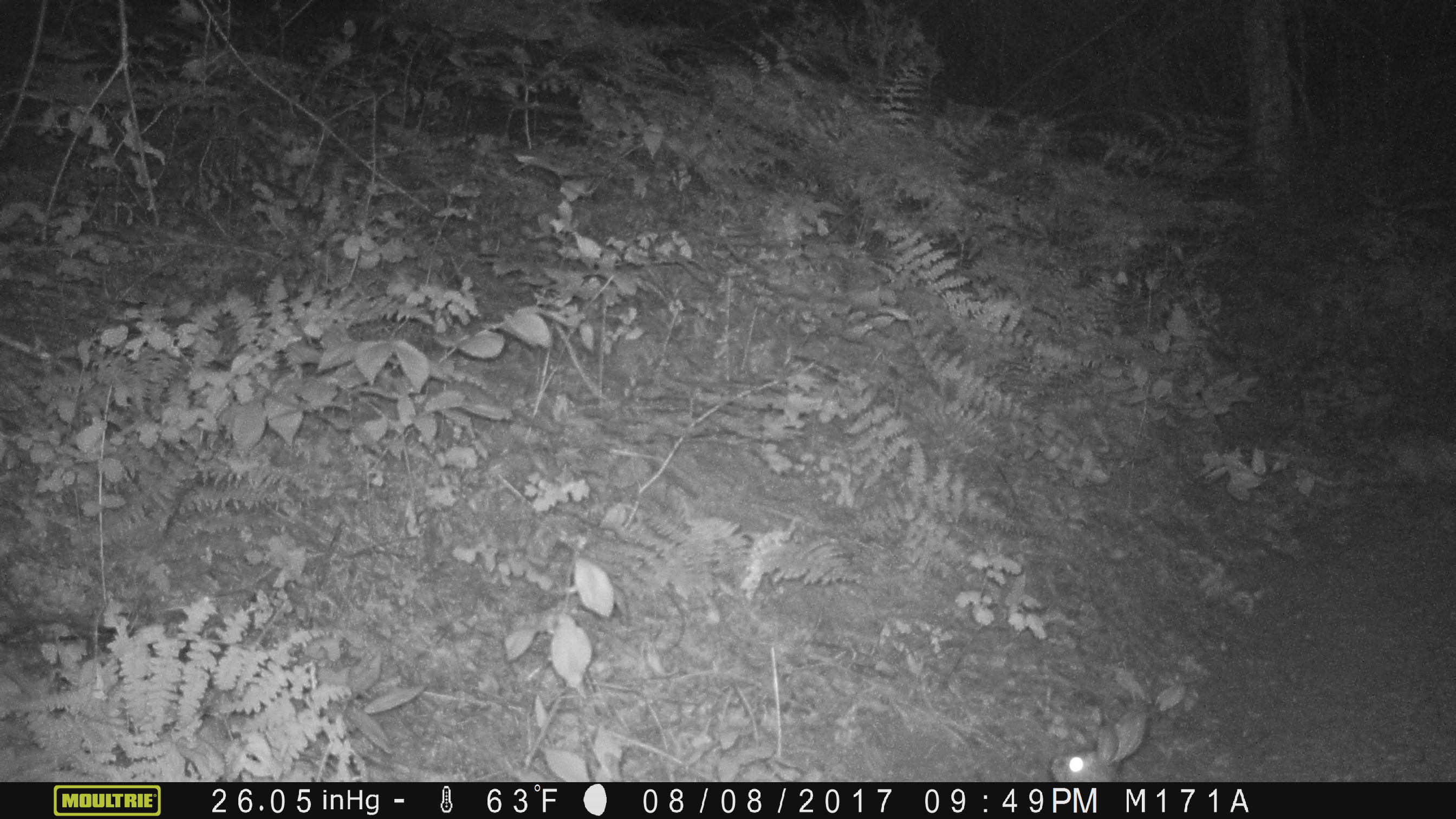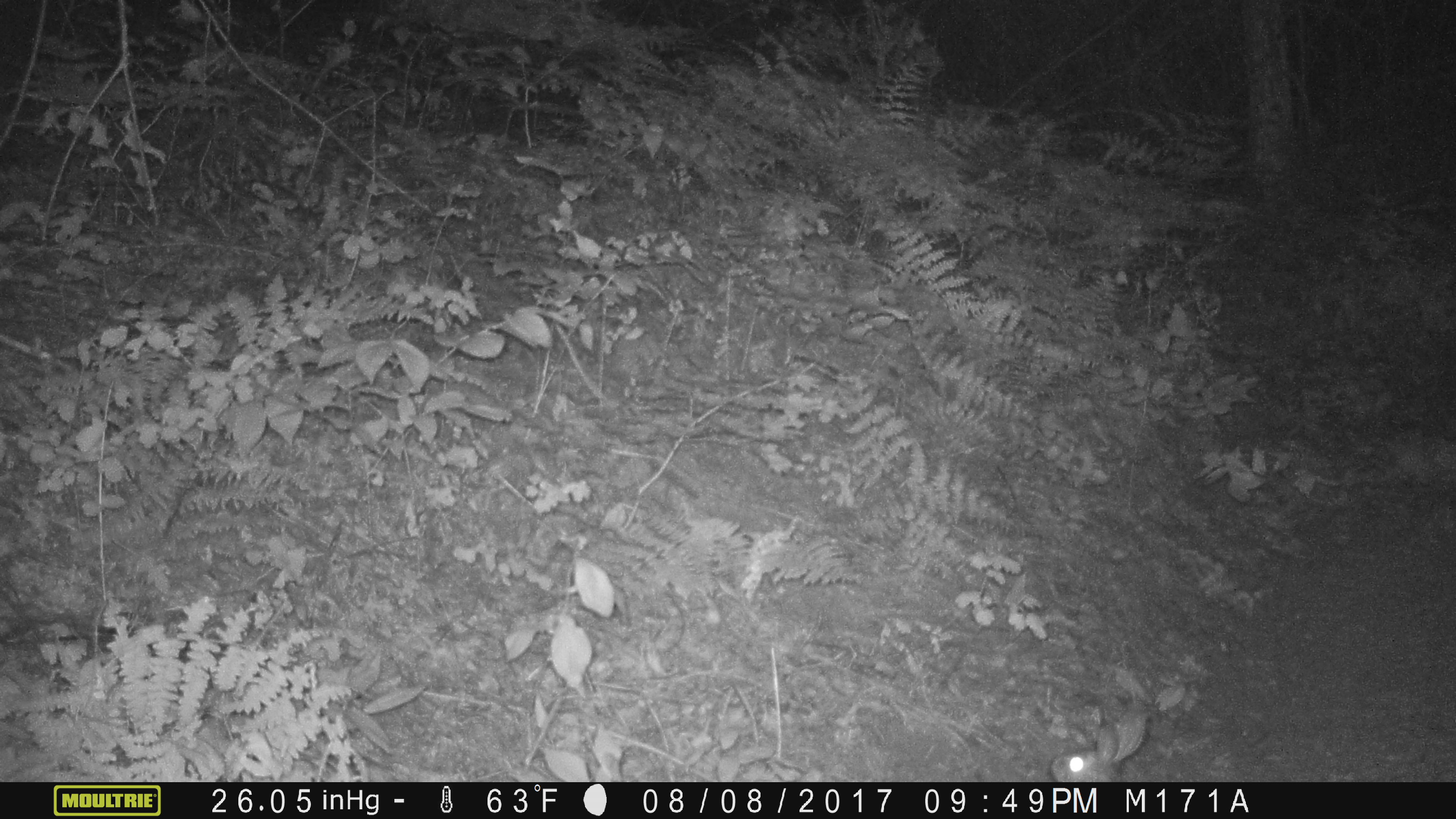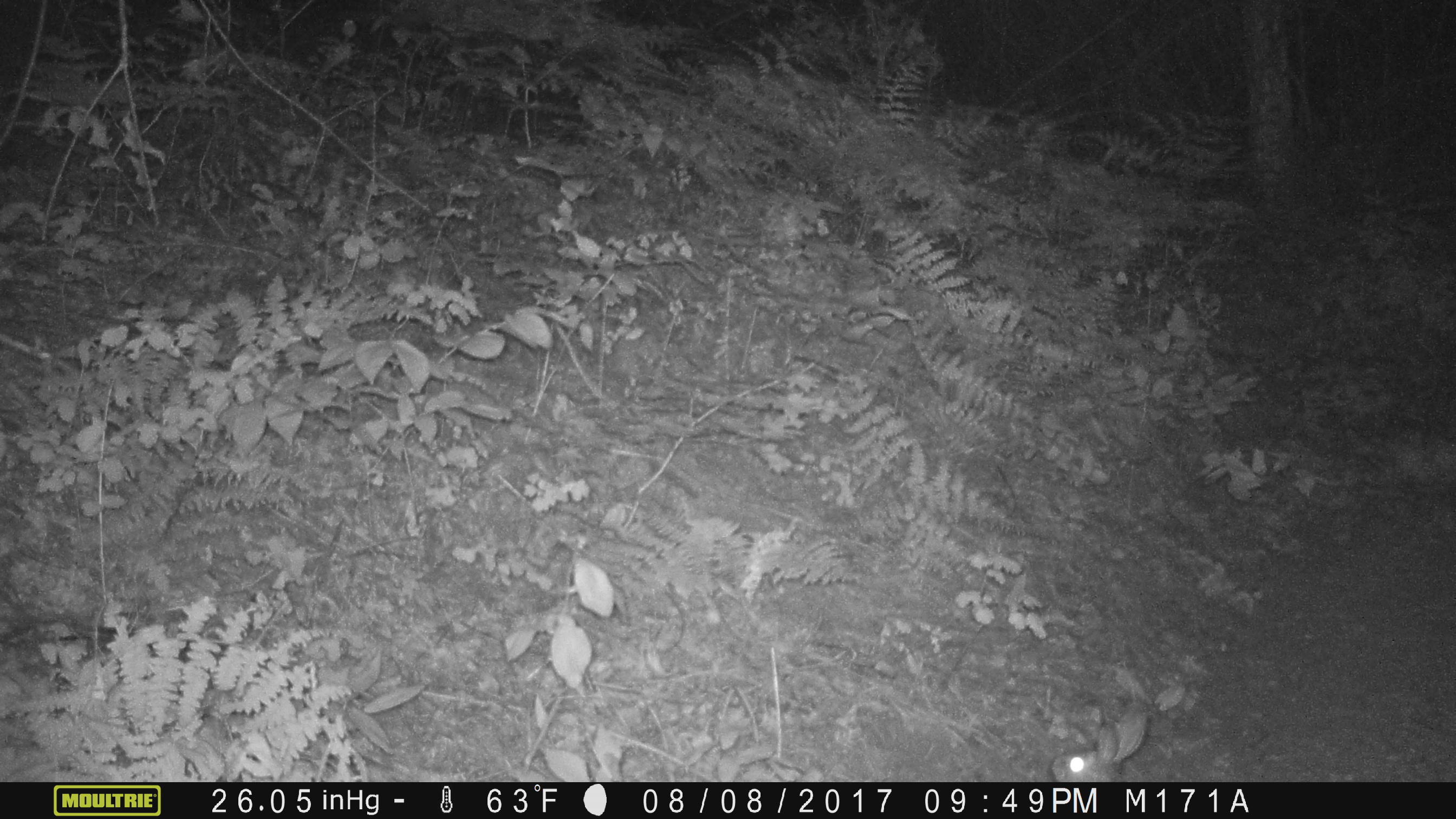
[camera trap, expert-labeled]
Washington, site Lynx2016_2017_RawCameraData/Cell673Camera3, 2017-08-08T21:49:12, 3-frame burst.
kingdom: Animalia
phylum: Chordata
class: Mammalia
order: Lagomorpha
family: Leporidae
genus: Lepus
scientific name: Lepus americanus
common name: snowshoe hare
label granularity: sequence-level